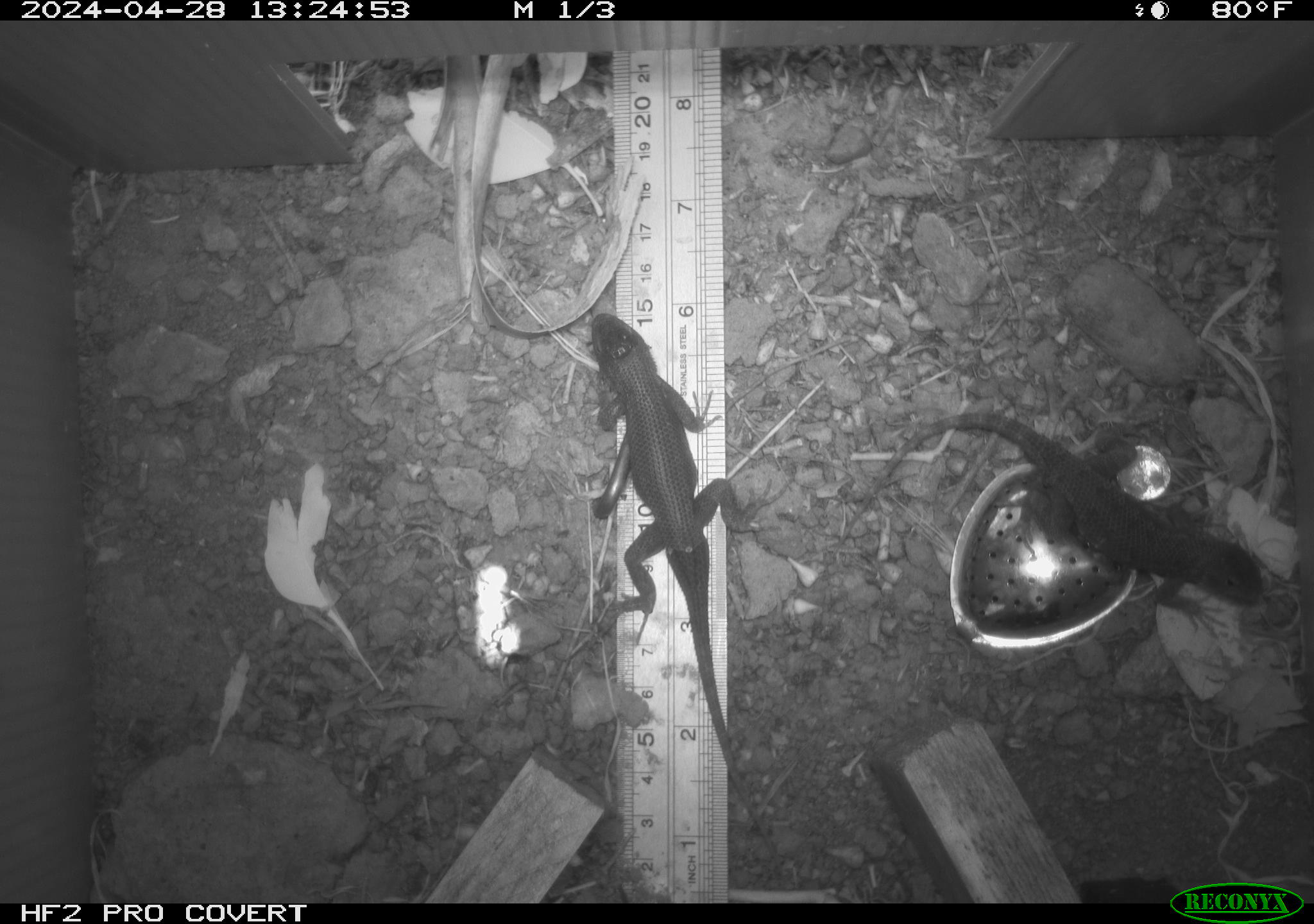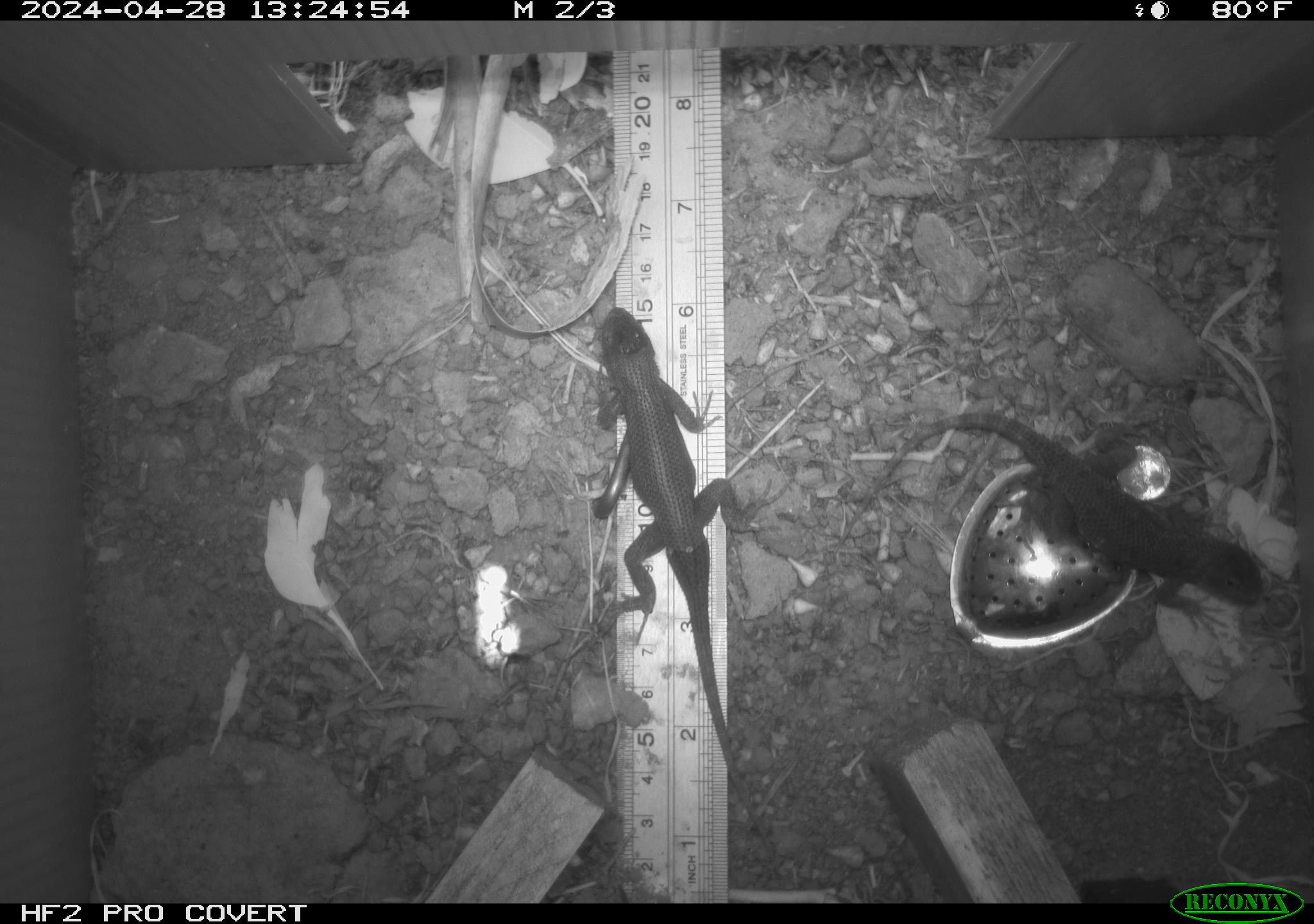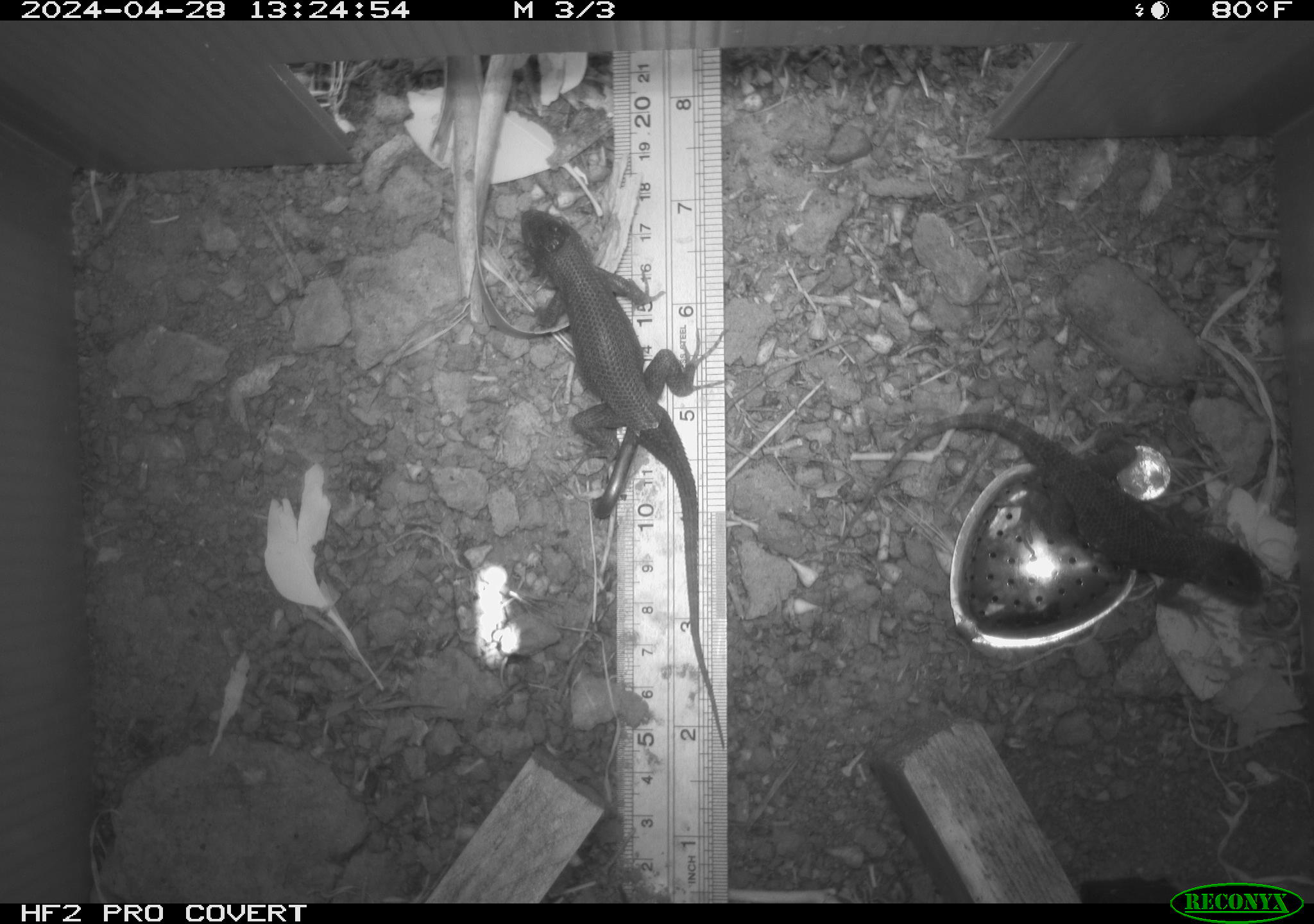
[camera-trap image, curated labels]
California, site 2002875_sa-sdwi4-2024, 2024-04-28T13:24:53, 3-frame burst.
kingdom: Animalia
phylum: Chordata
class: Reptilia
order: Squamata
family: Phrynosomatidae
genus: Sceloporus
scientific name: Sceloporus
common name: spiny lizards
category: sceloporus species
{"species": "sceloporus species (spiny lizards) (Sceloporus)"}